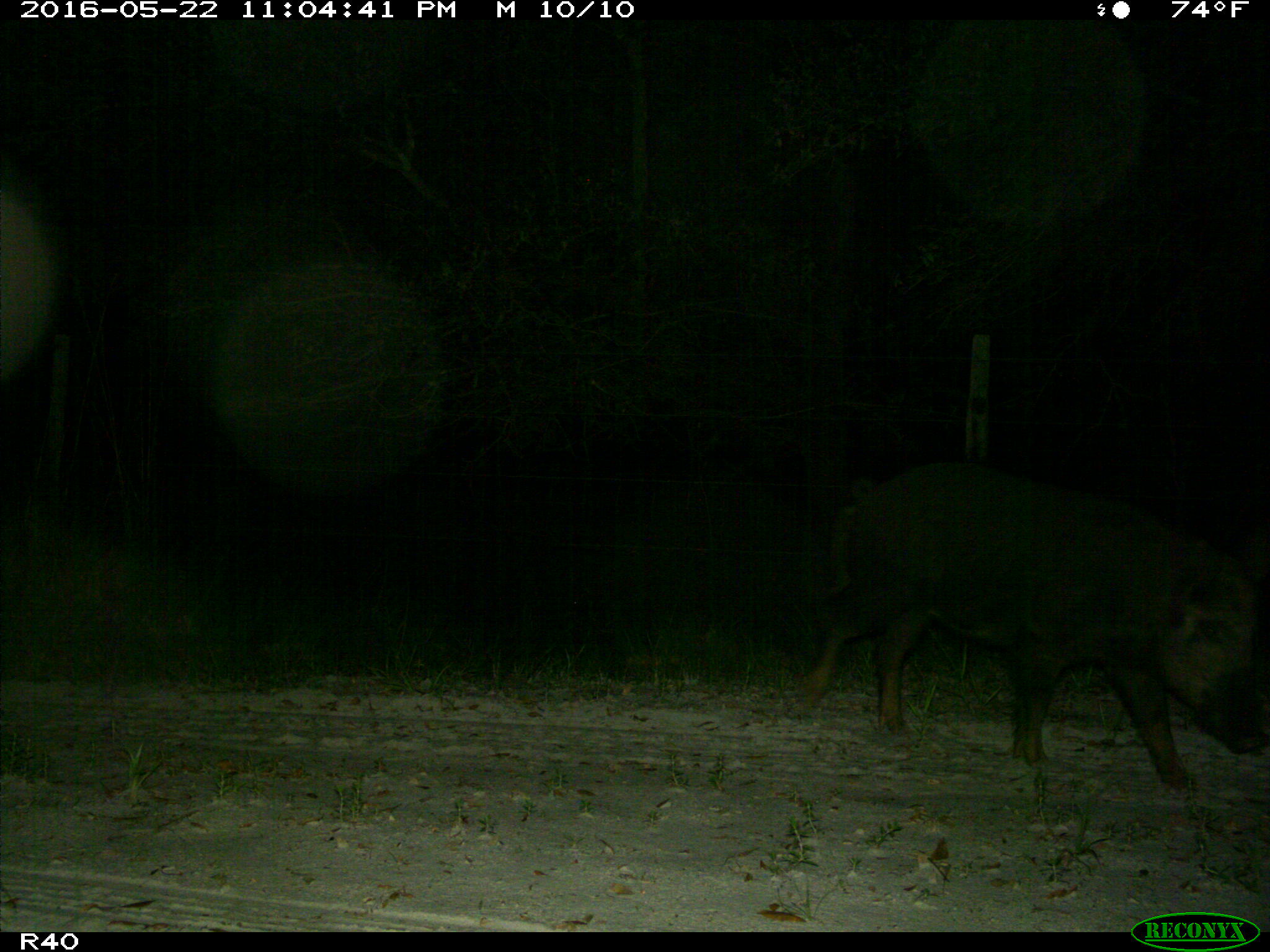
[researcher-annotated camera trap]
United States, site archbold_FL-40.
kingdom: Animalia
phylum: Chordata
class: Mammalia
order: Artiodactyla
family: Suidae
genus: Sus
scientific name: Sus scrofa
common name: wild boar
Sus scrofa (wild boar).